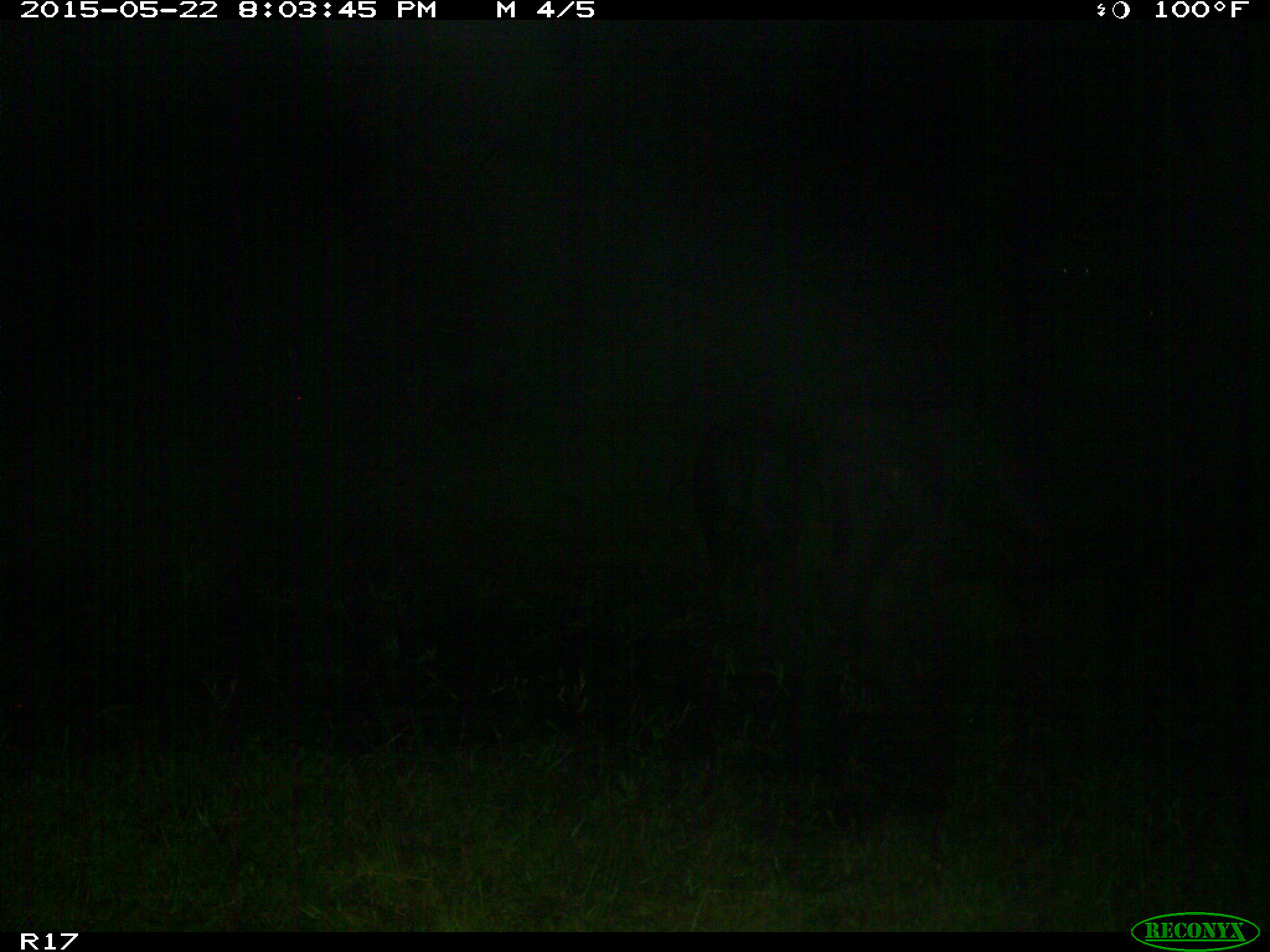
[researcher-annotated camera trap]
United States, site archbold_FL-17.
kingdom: Animalia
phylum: Chordata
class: Mammalia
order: Artiodactyla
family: Bovidae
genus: Bos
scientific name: Bos taurus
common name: domestic cow